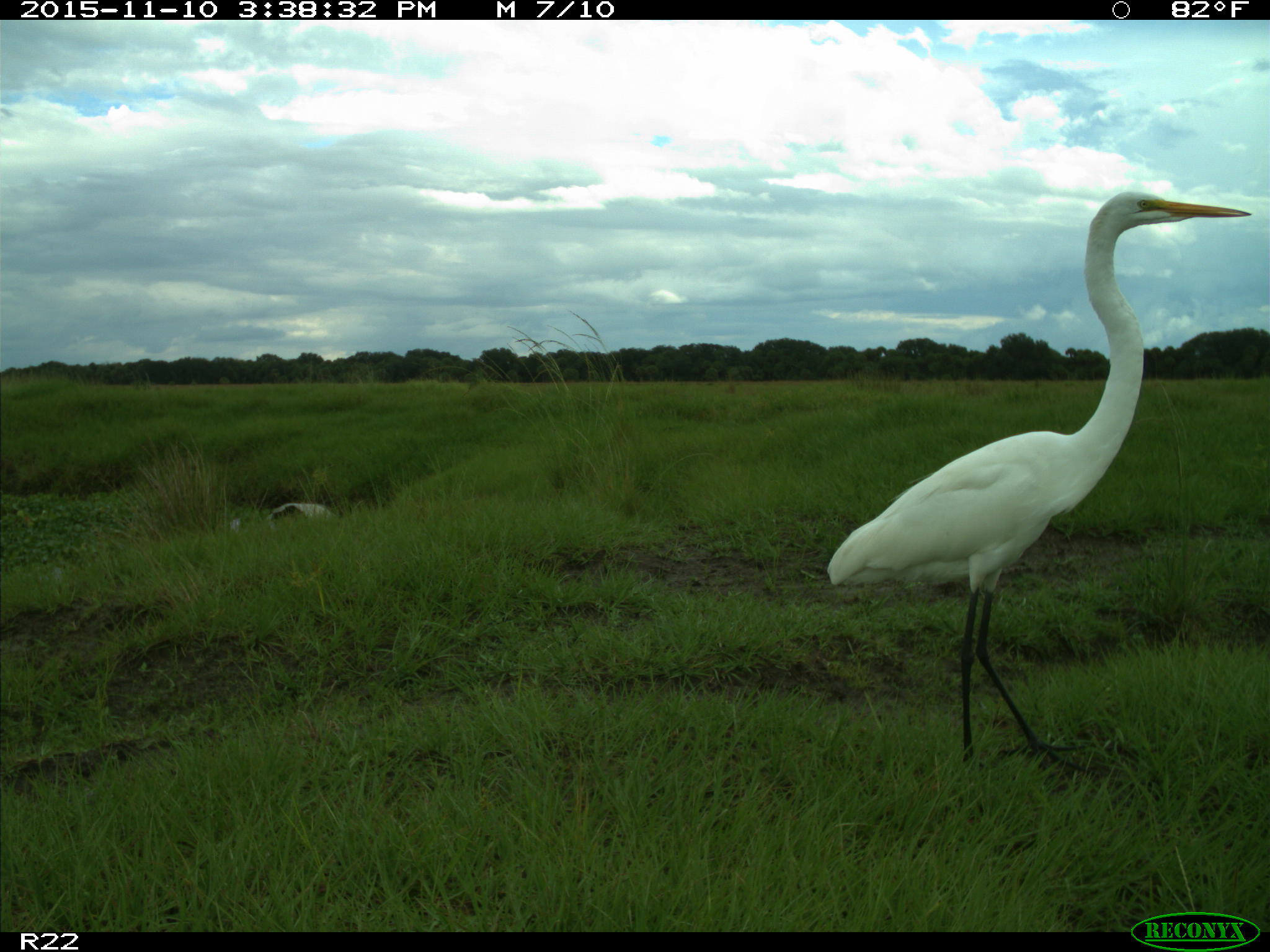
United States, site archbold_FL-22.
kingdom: Animalia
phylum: Chordata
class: Aves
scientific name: Aves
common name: birds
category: unidentified bird